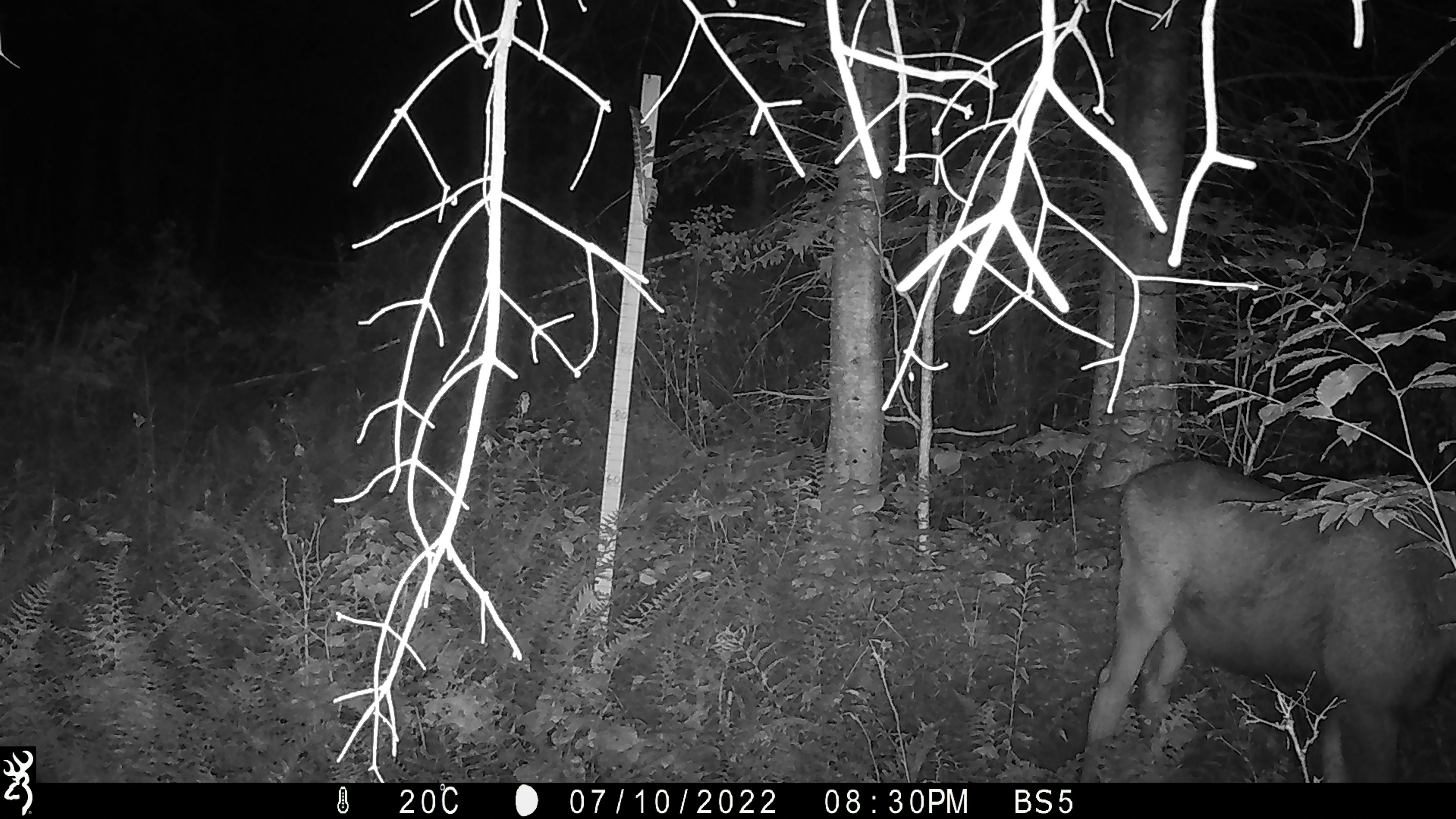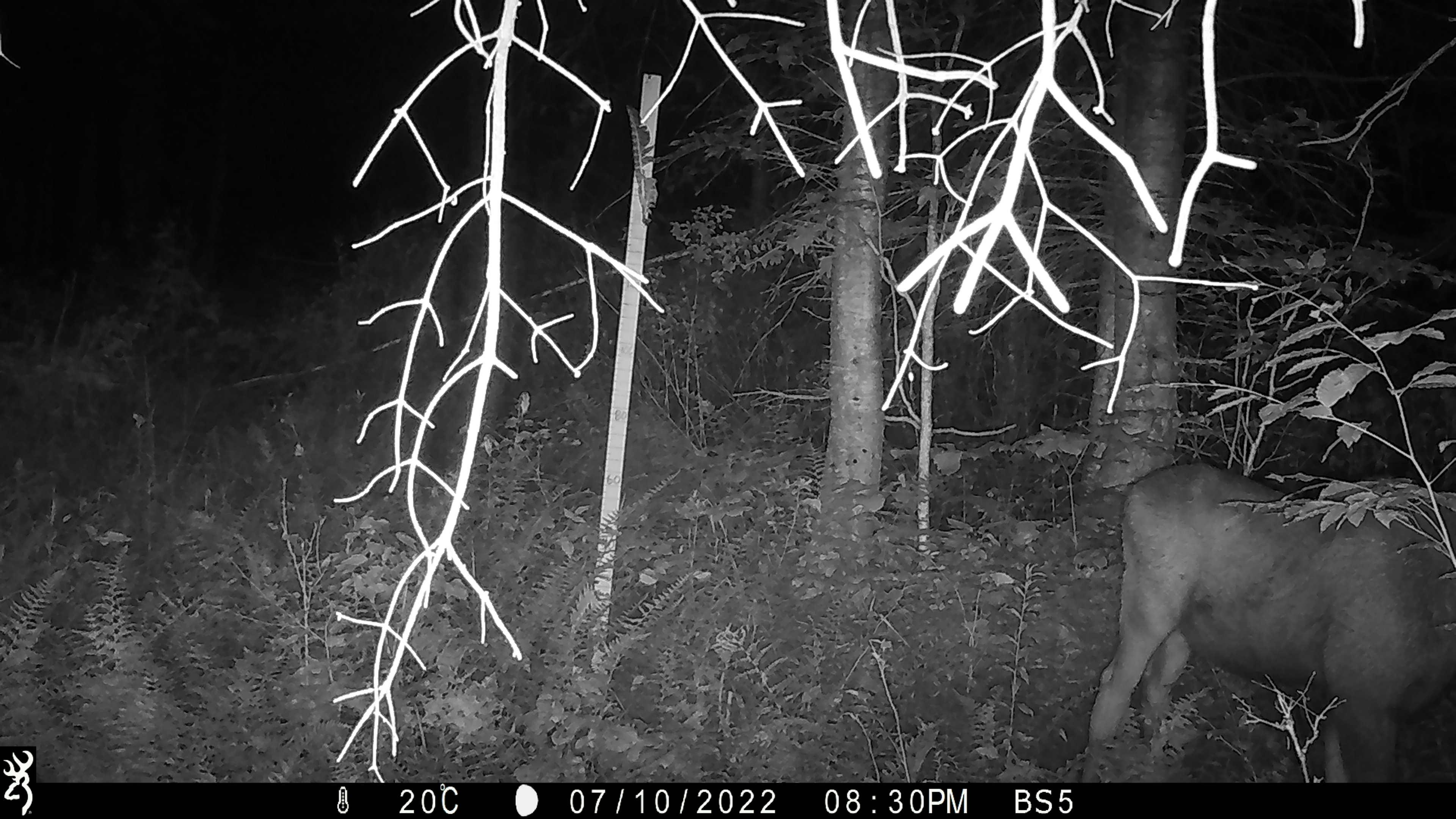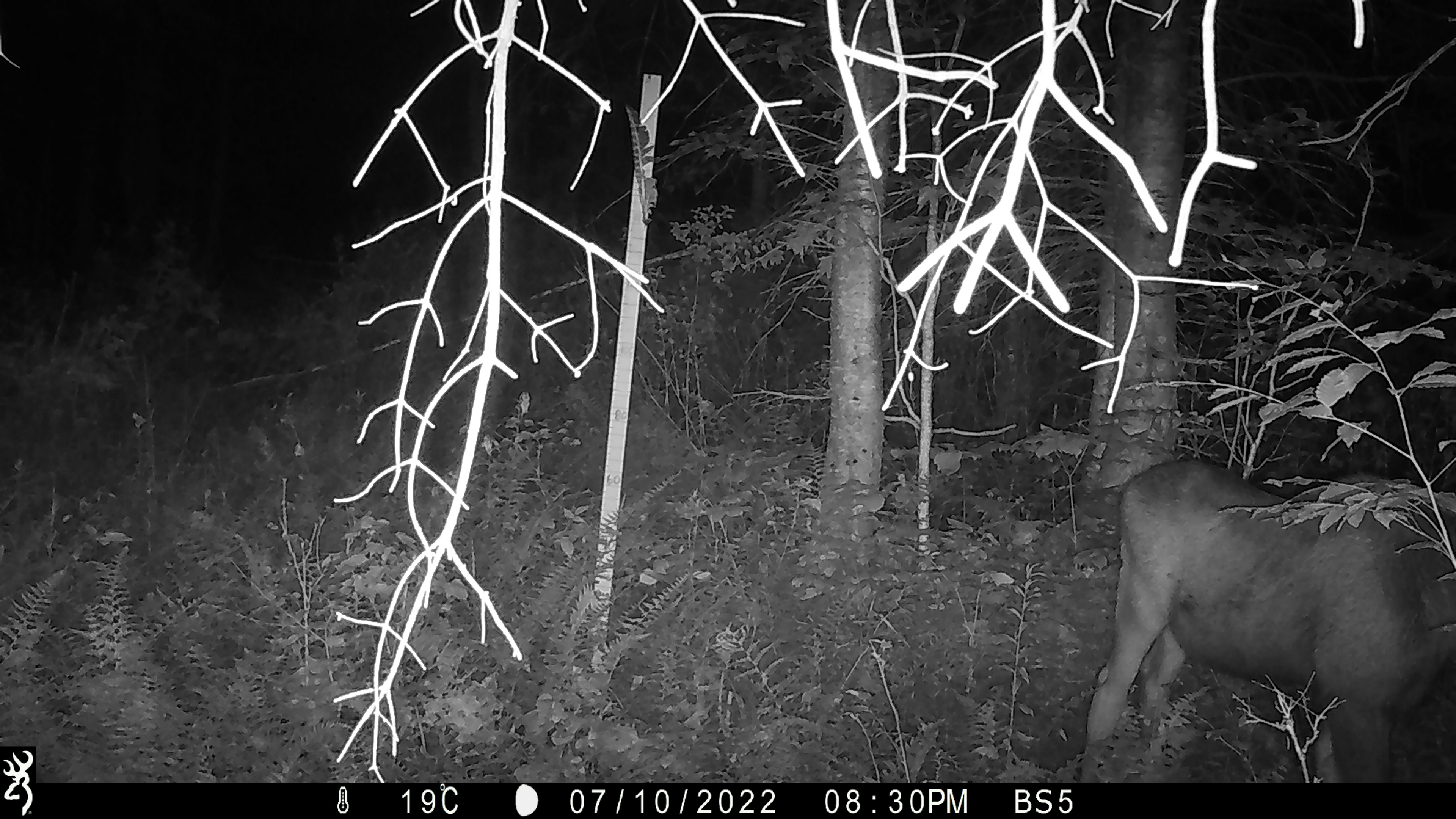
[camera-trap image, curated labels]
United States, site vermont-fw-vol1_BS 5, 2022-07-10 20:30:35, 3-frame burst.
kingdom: Animalia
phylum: Chordata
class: Mammalia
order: Artiodactyla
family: Cervidae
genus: Alces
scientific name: Alces alces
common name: moose